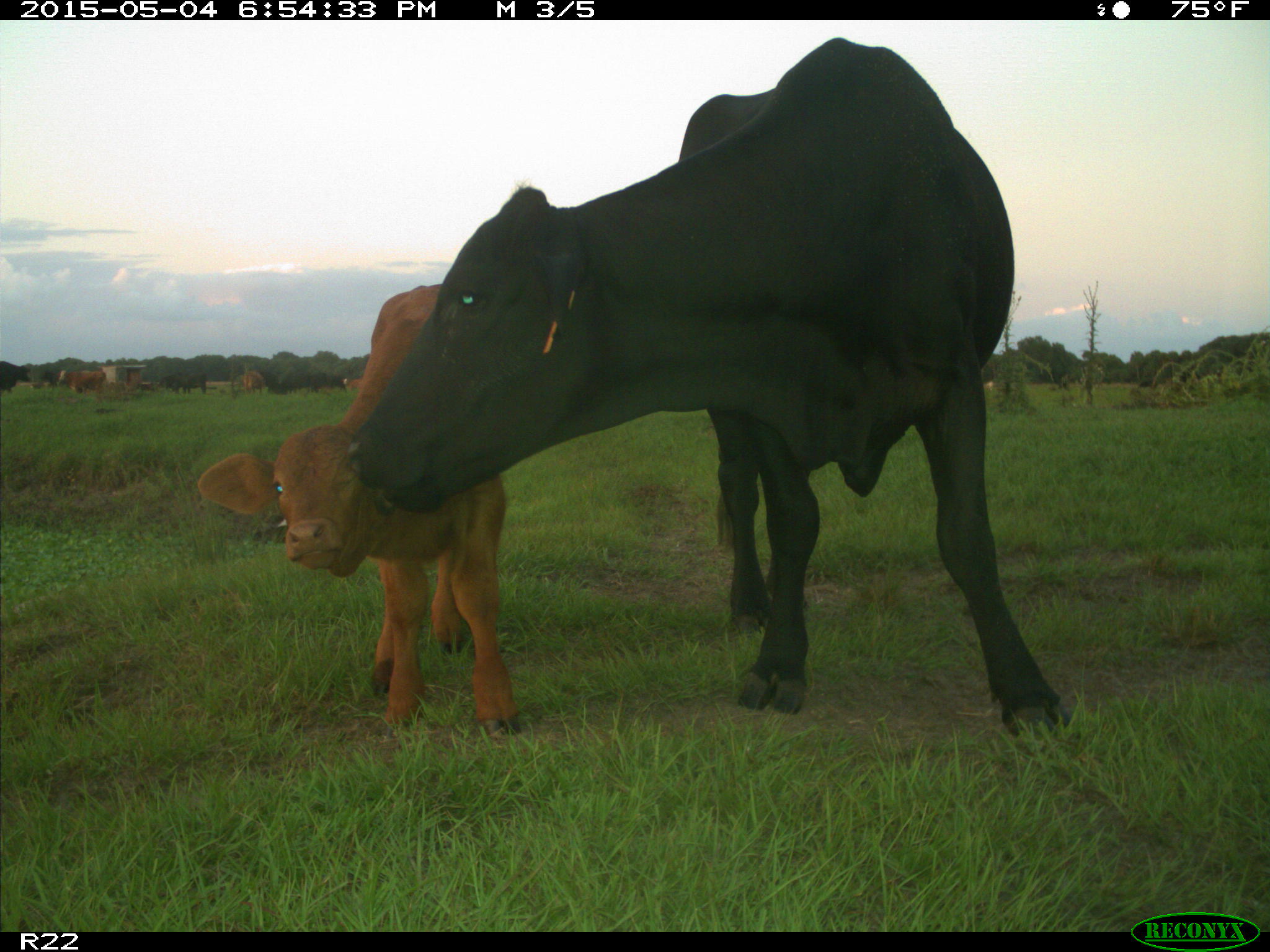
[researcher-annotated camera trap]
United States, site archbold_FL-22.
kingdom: Animalia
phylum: Chordata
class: Mammalia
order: Artiodactyla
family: Bovidae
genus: Bos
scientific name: Bos taurus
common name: domestic cow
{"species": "Bos taurus (domestic cow)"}